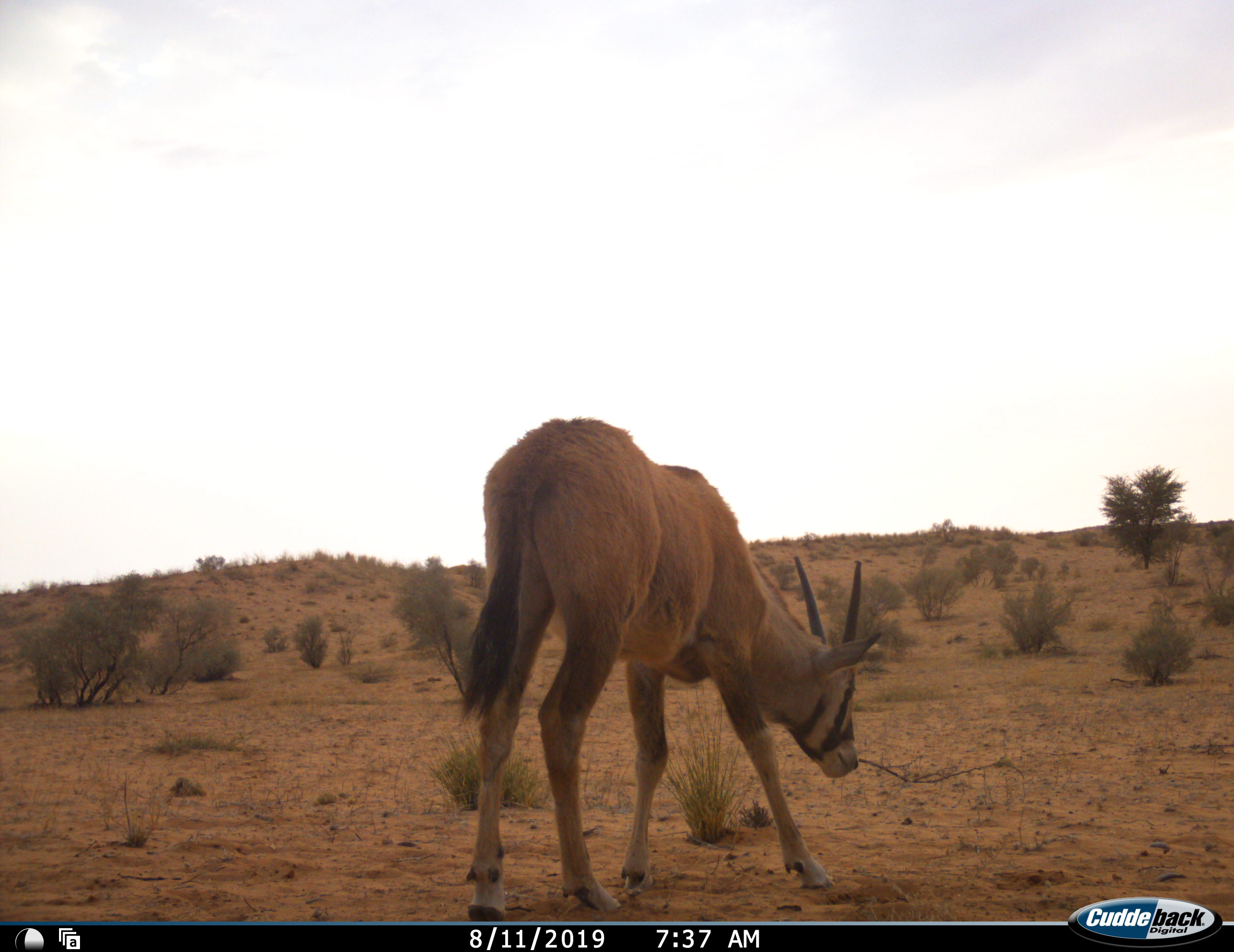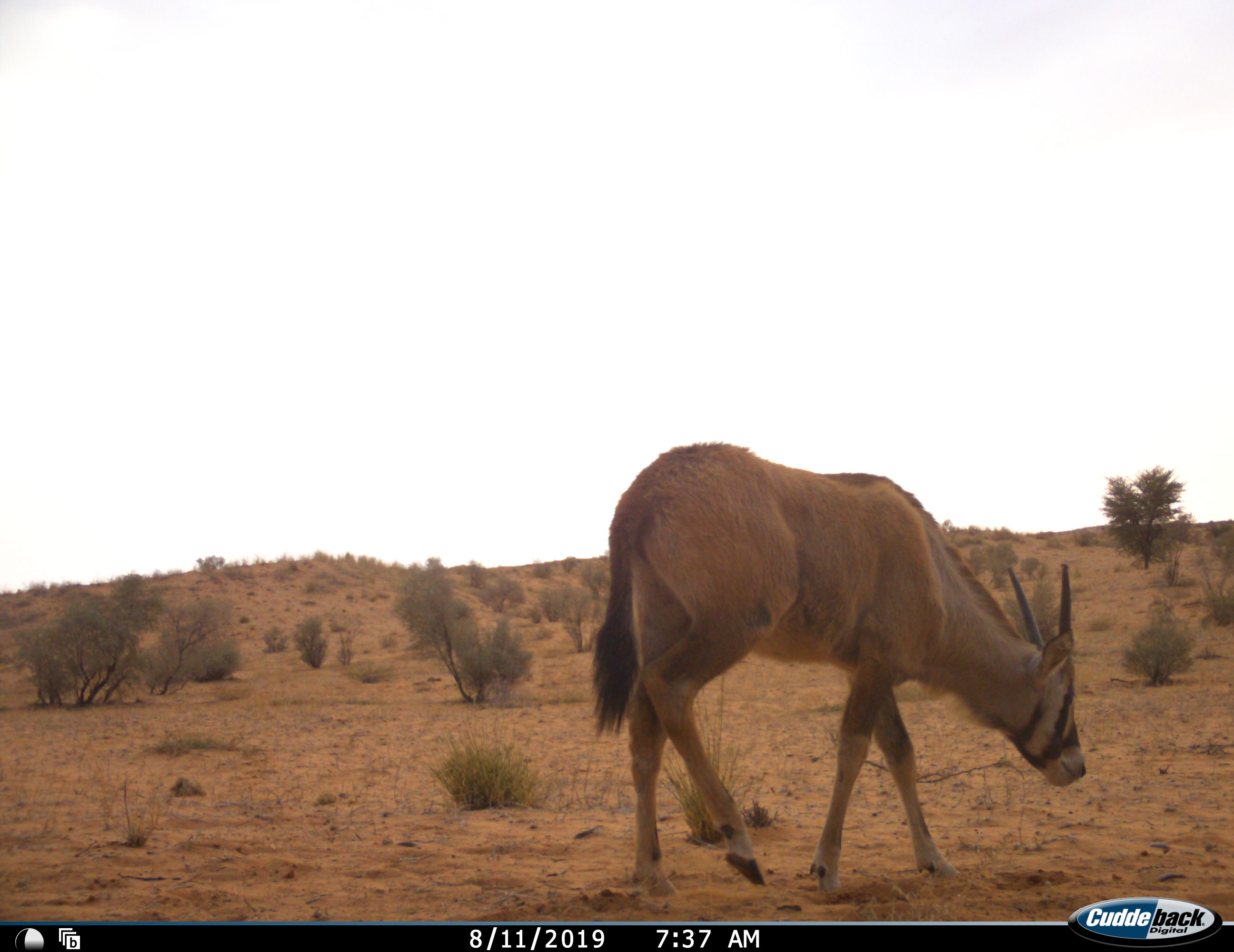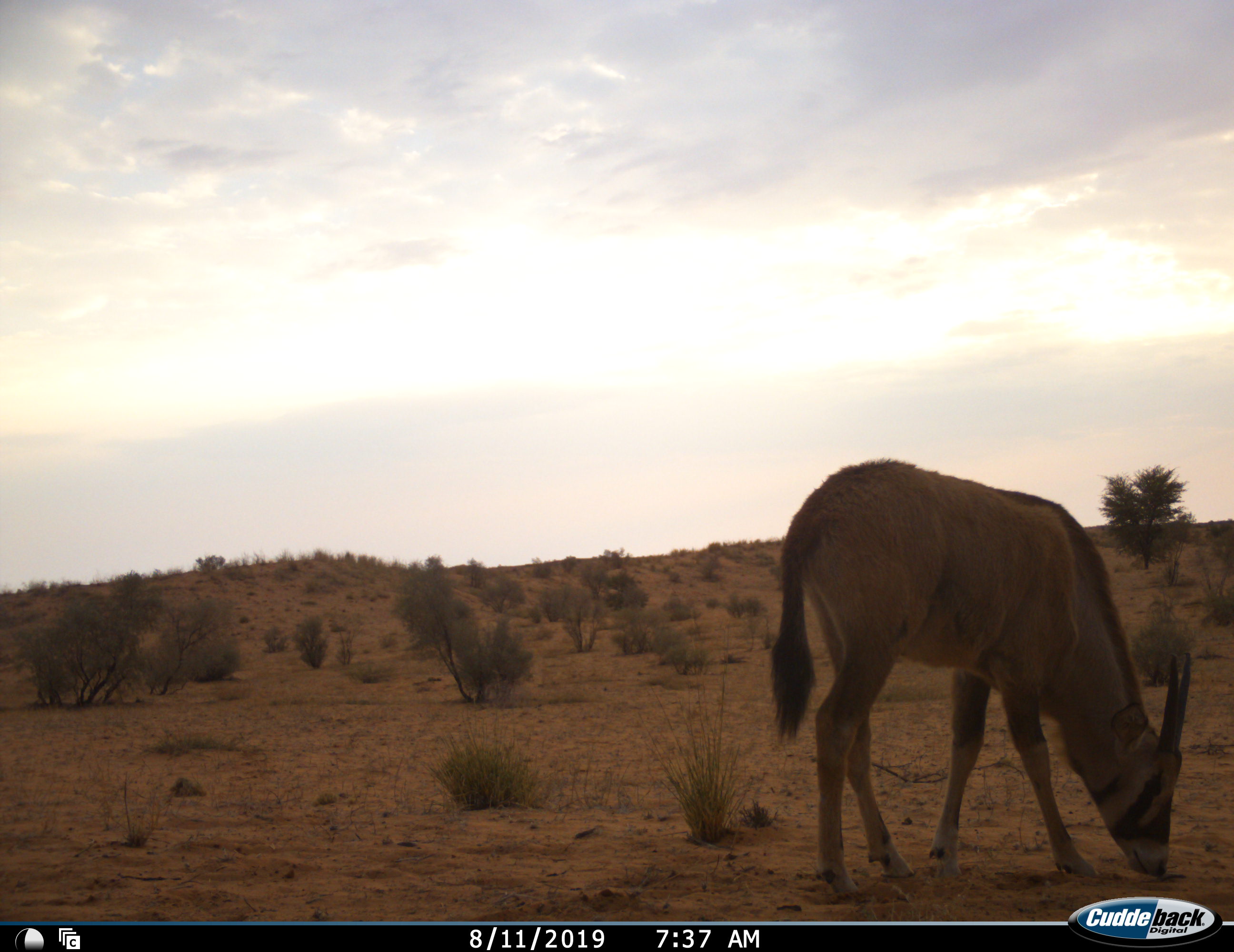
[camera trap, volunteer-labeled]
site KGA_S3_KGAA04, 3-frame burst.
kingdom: Animalia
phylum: Chordata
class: Mammalia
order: Artiodactyla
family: Bovidae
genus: Oryx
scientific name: Oryx gazella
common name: gemsbok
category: oryx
Oryx (gemsbok) (Oryx gazella), count 1. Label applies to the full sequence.